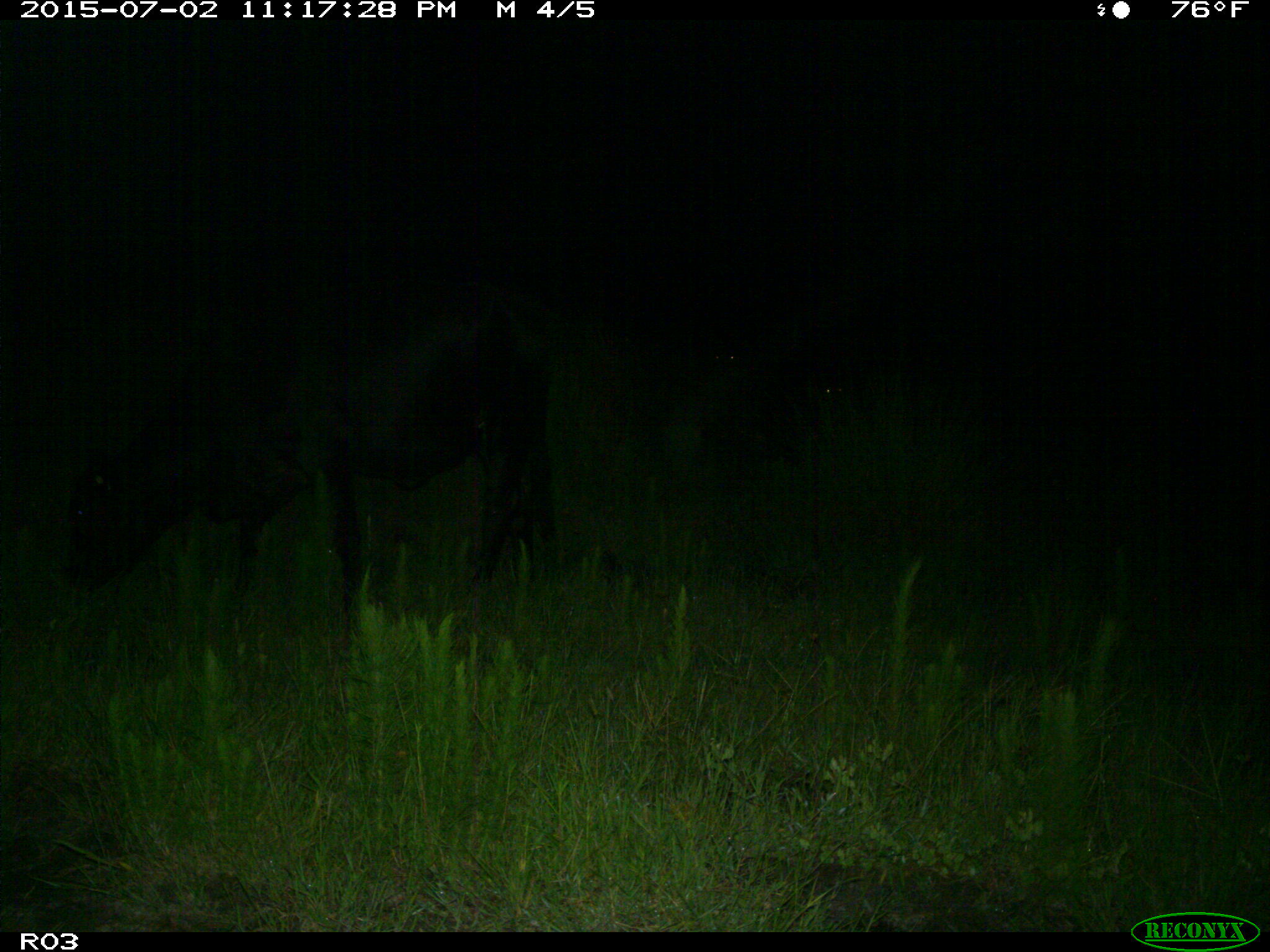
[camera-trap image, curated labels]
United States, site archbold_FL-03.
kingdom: Animalia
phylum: Chordata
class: Mammalia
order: Artiodactyla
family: Bovidae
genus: Bos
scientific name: Bos taurus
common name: domestic cow